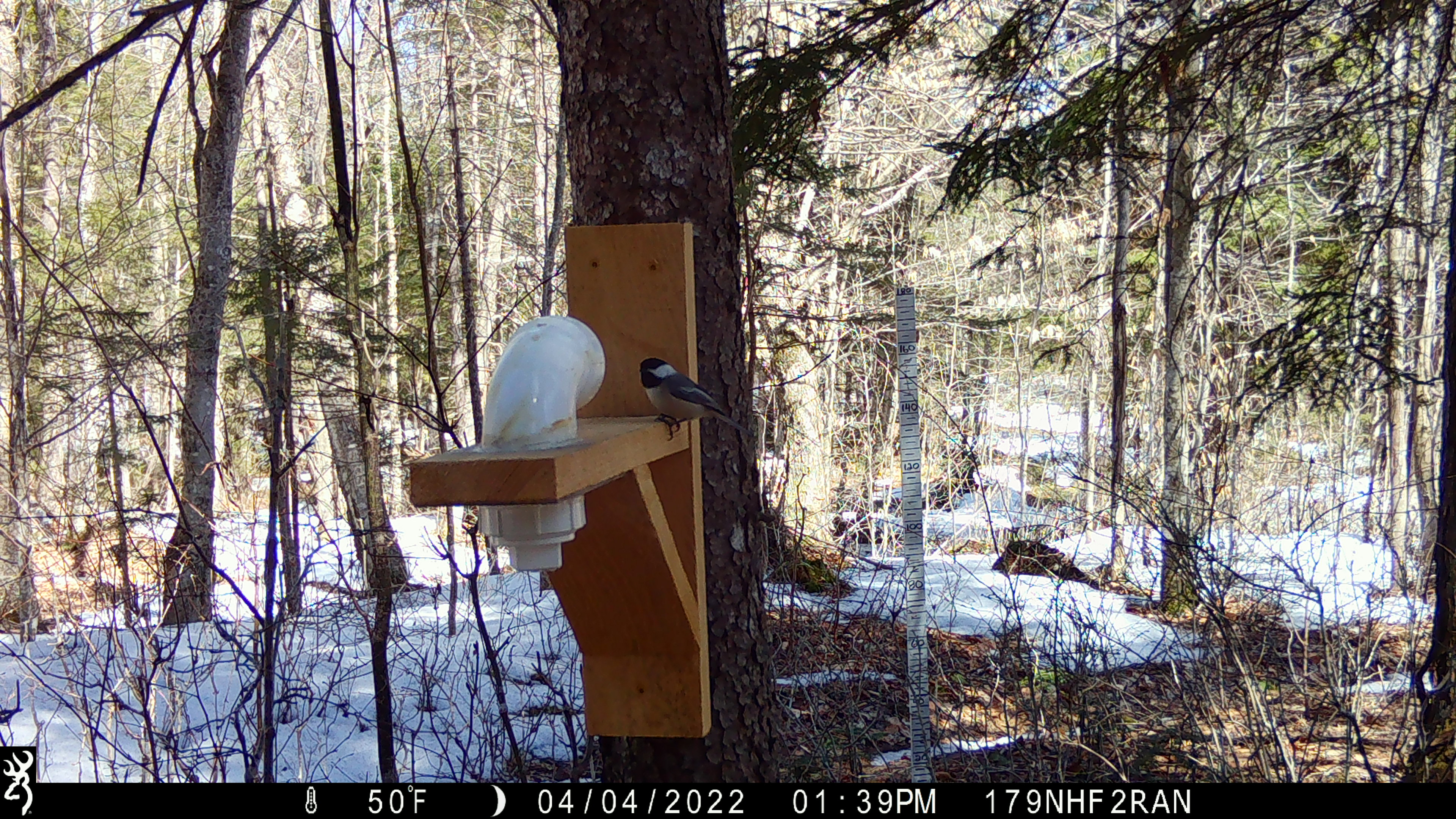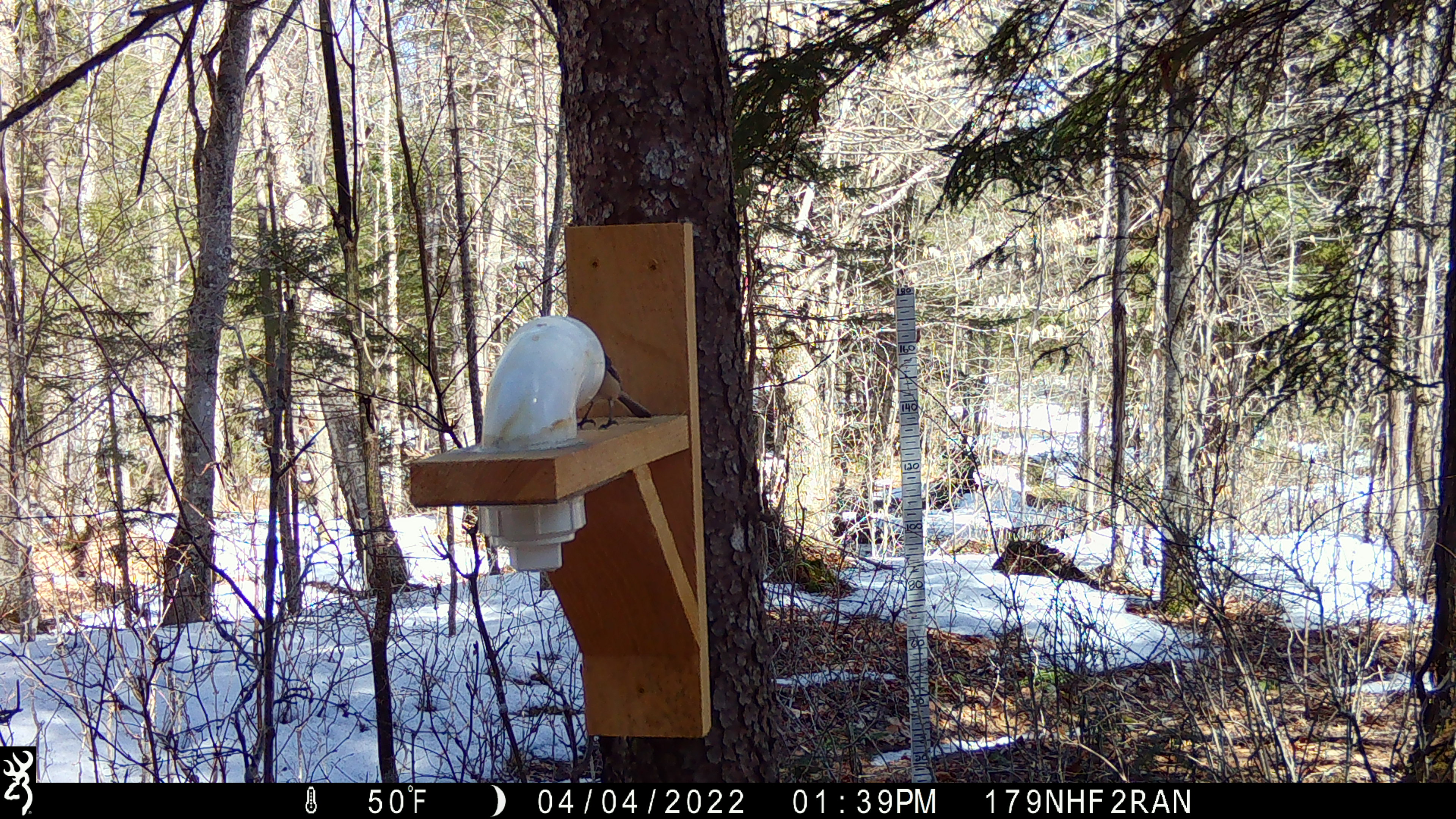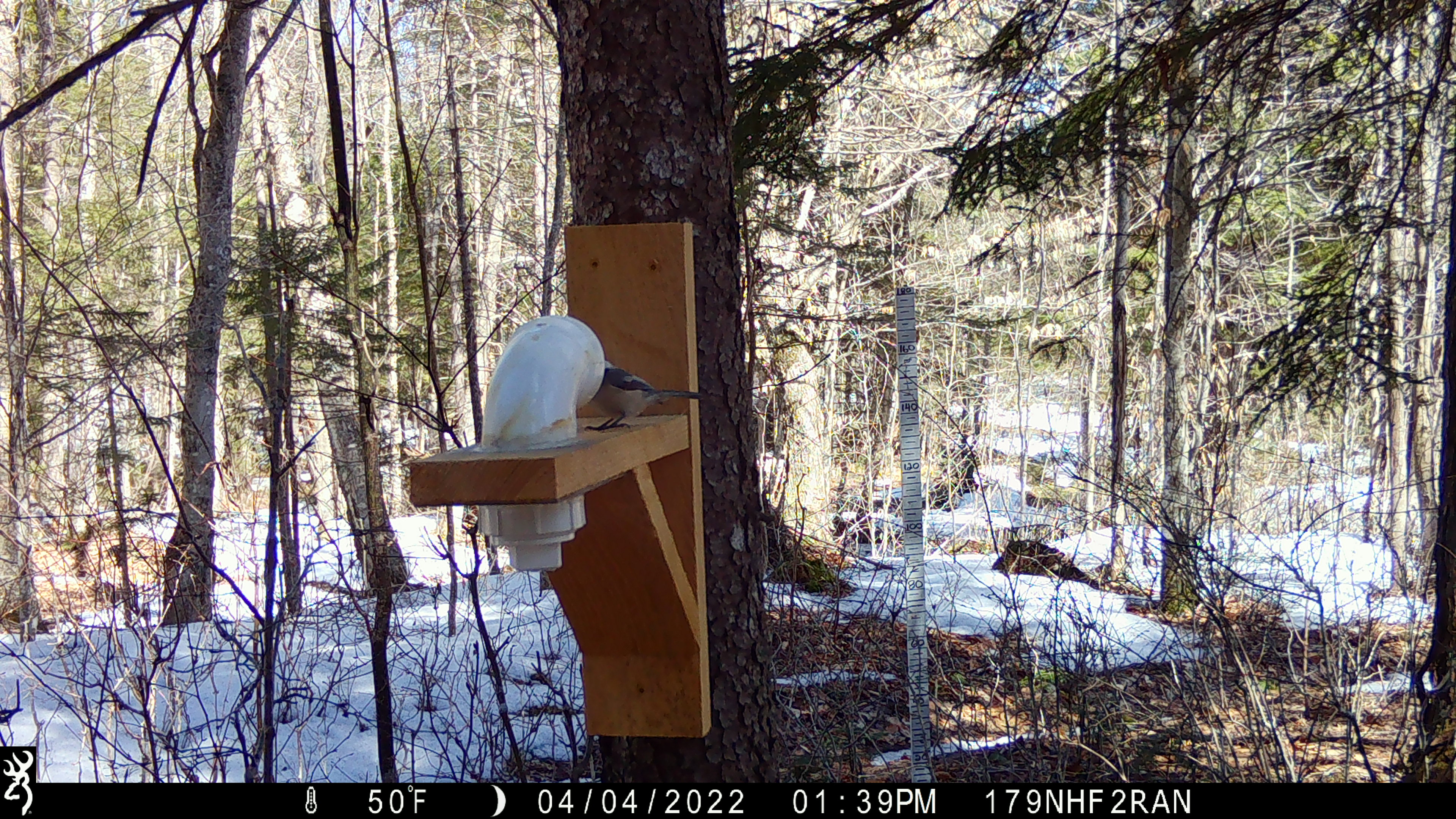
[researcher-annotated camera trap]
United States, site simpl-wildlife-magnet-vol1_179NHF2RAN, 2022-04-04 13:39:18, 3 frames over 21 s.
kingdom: Animalia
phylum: Chordata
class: Aves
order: Passeriformes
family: Paridae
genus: Poecile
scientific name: Poecile atricapillus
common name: black-capped chickadee